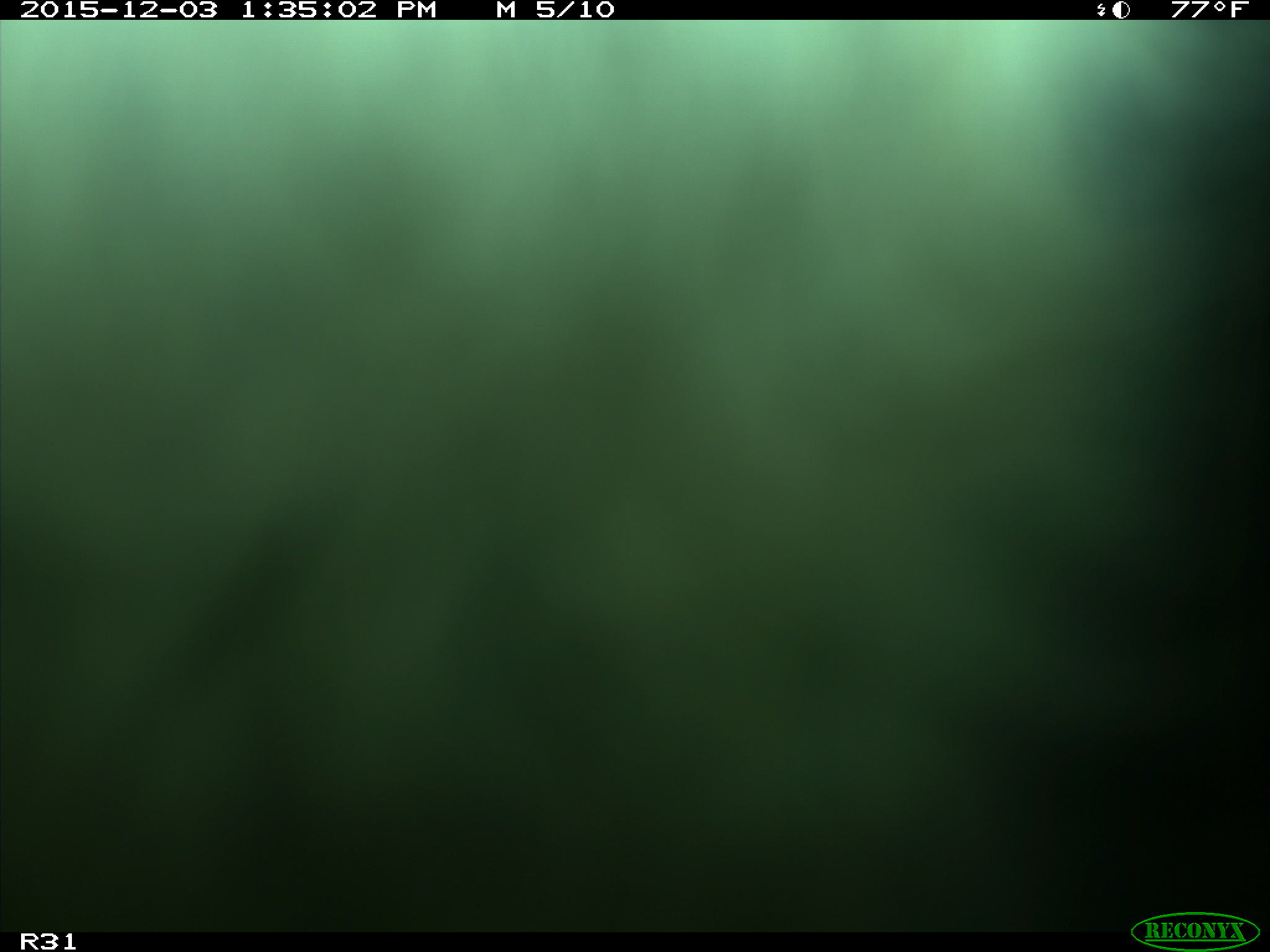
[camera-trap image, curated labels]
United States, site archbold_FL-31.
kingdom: Animalia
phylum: Chordata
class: Mammalia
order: Artiodactyla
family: Bovidae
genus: Bos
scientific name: Bos taurus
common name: domestic cow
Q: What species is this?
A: Bos taurus (domestic cow).